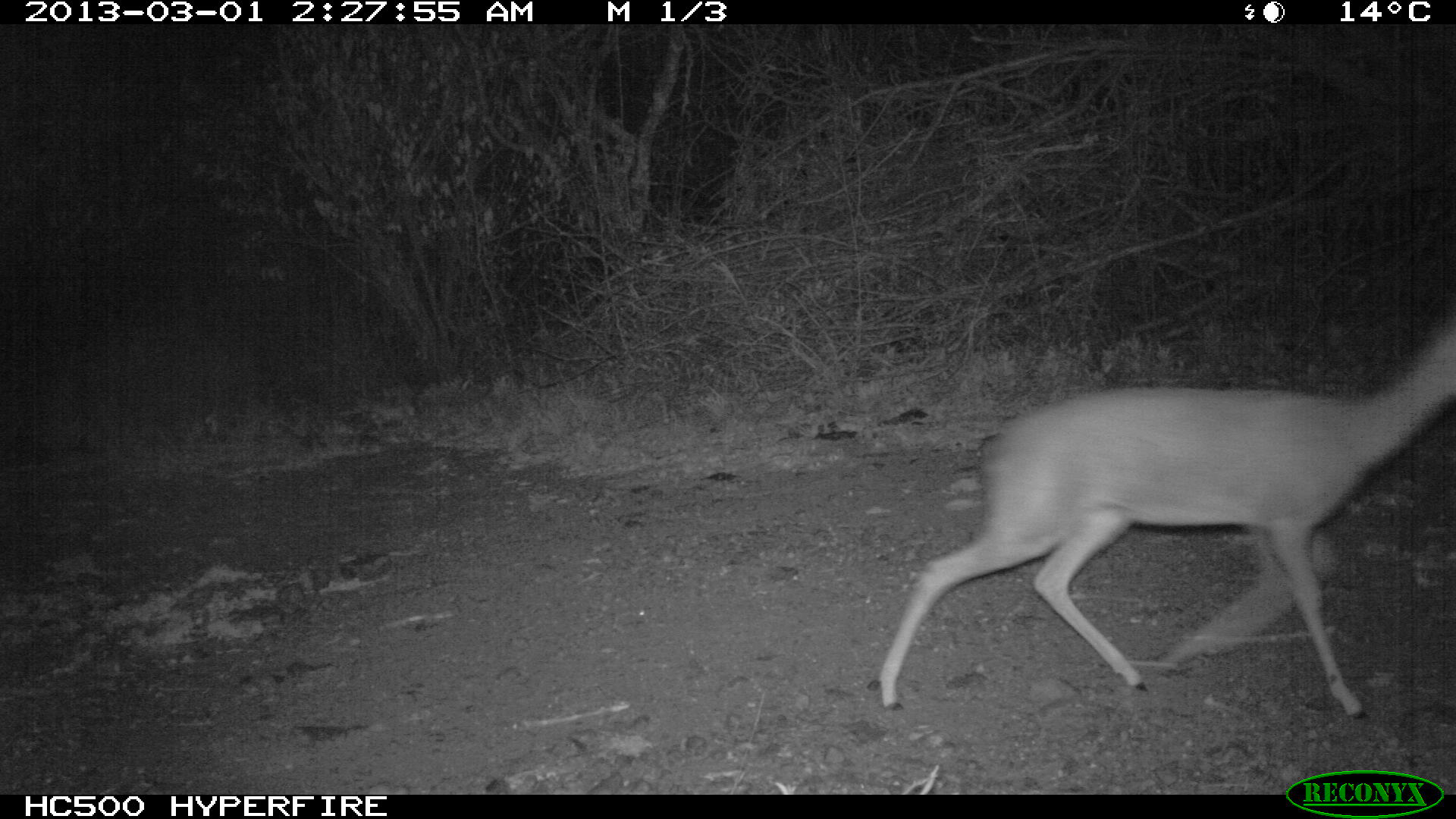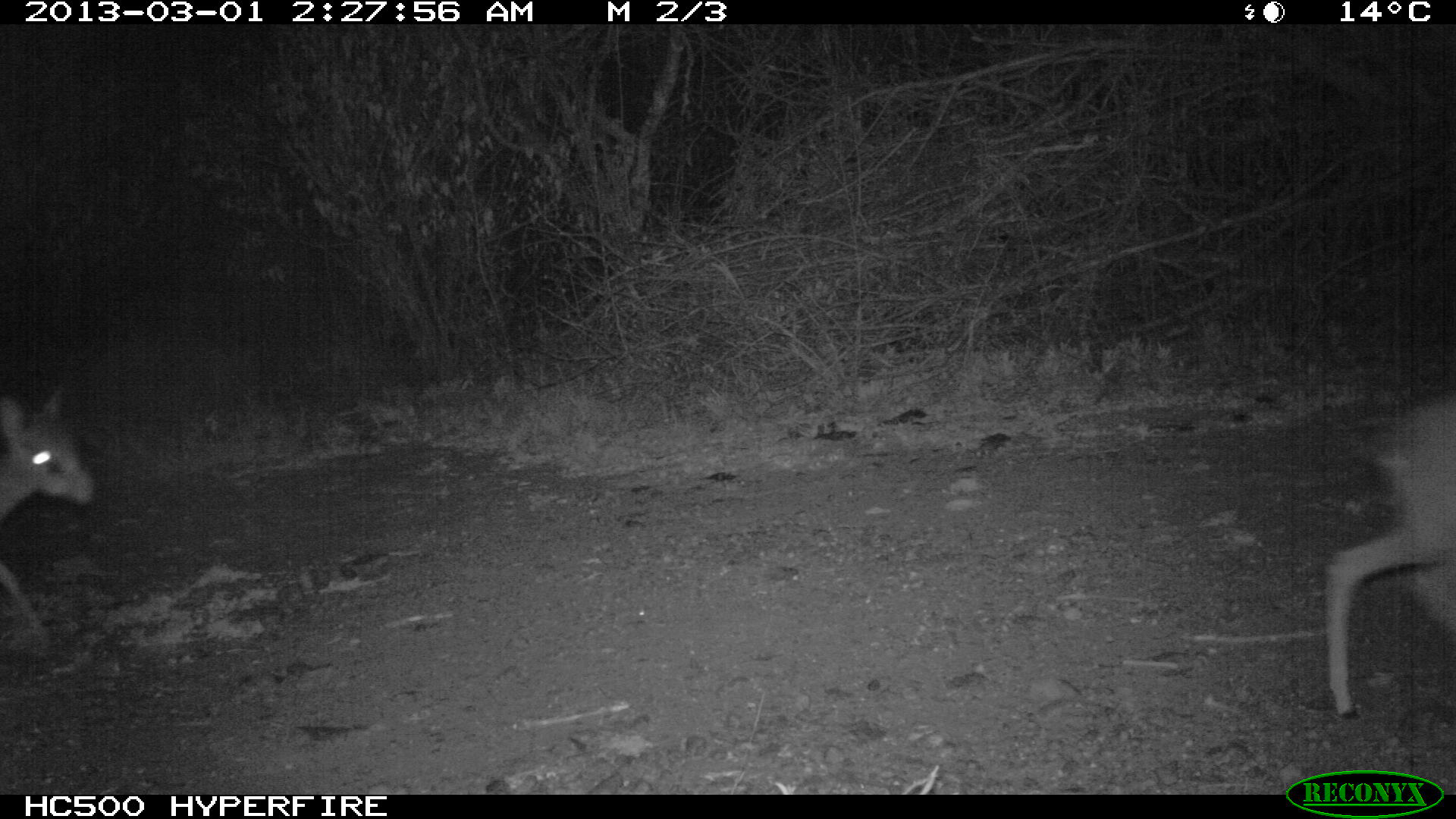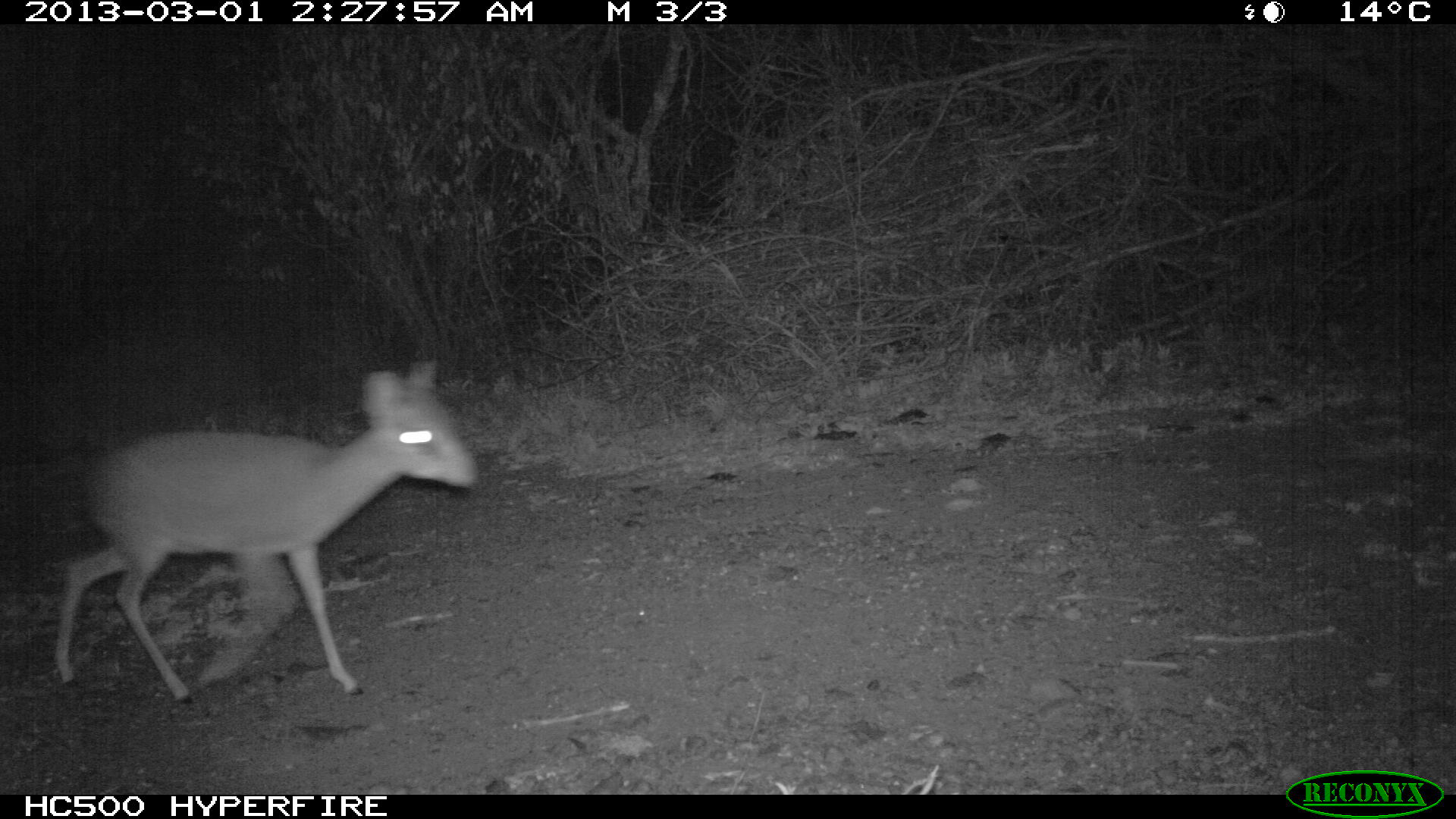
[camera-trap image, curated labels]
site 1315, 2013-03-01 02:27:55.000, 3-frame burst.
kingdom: Animalia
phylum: Chordata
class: Mammalia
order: Artiodactyla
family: Bovidae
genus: Madoqua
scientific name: Madoqua guentheri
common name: günther's dik-dik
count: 1